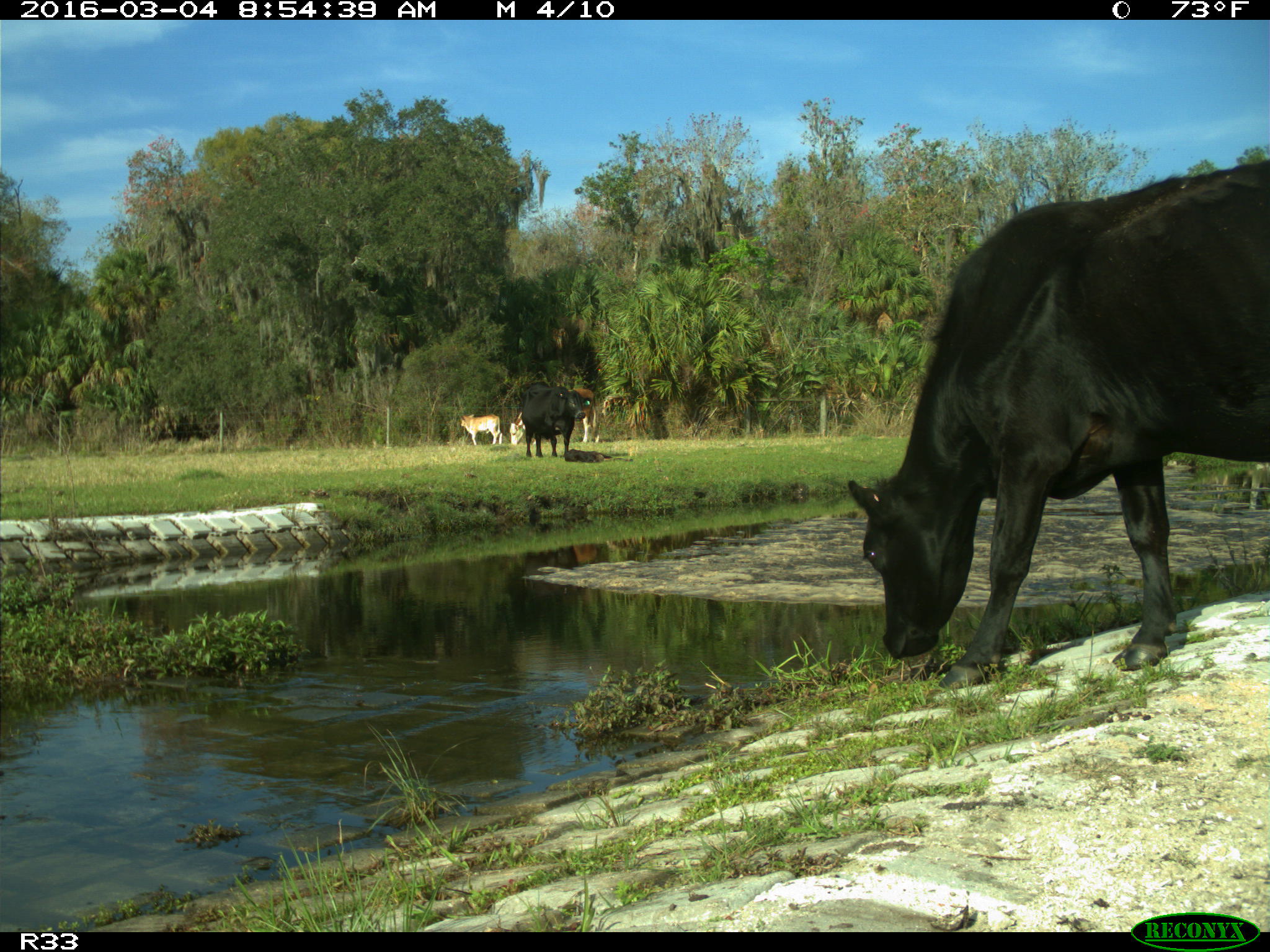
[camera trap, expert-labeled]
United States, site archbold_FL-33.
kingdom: Animalia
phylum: Chordata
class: Mammalia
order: Artiodactyla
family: Bovidae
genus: Bos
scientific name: Bos taurus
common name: domestic cow